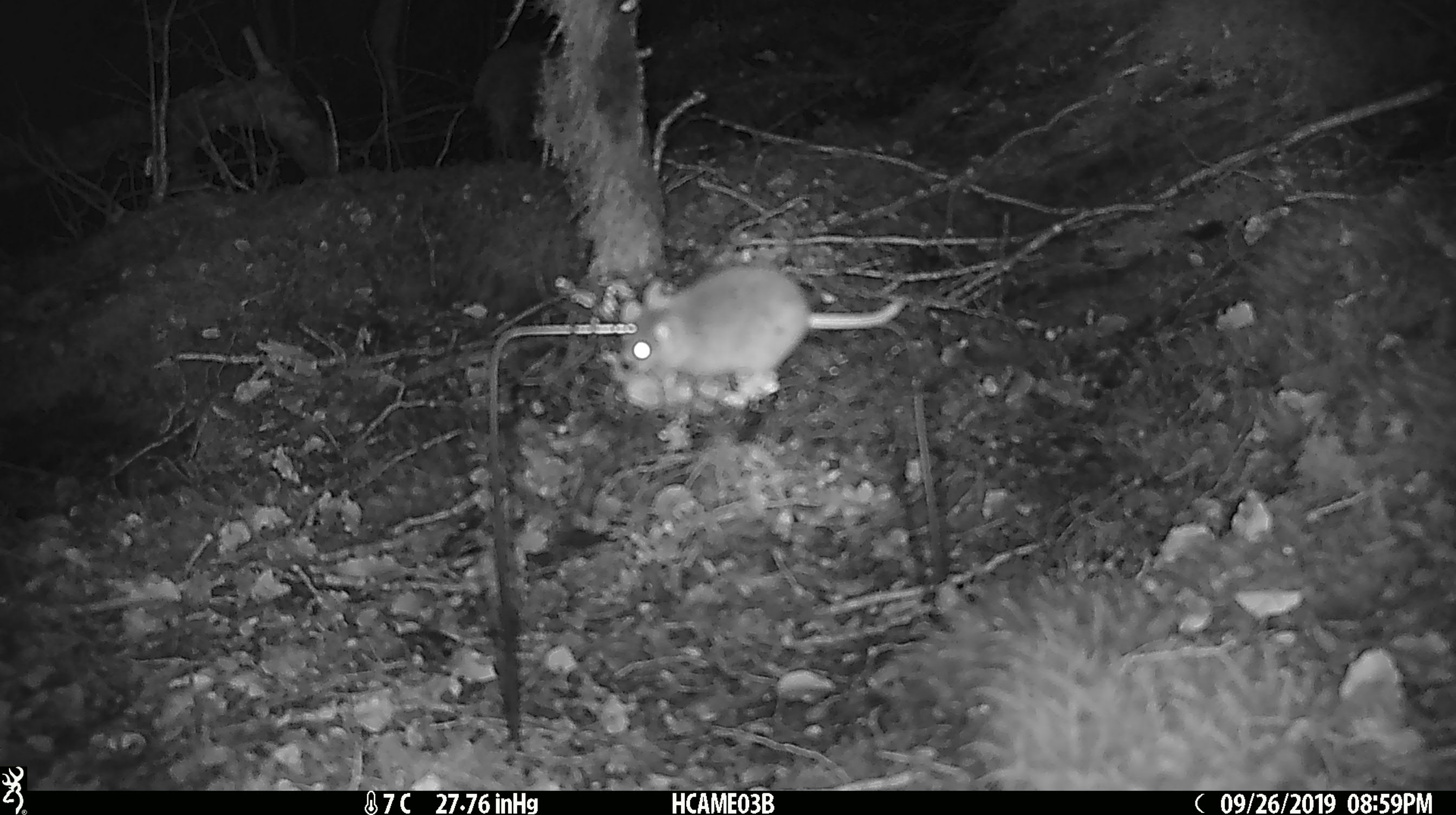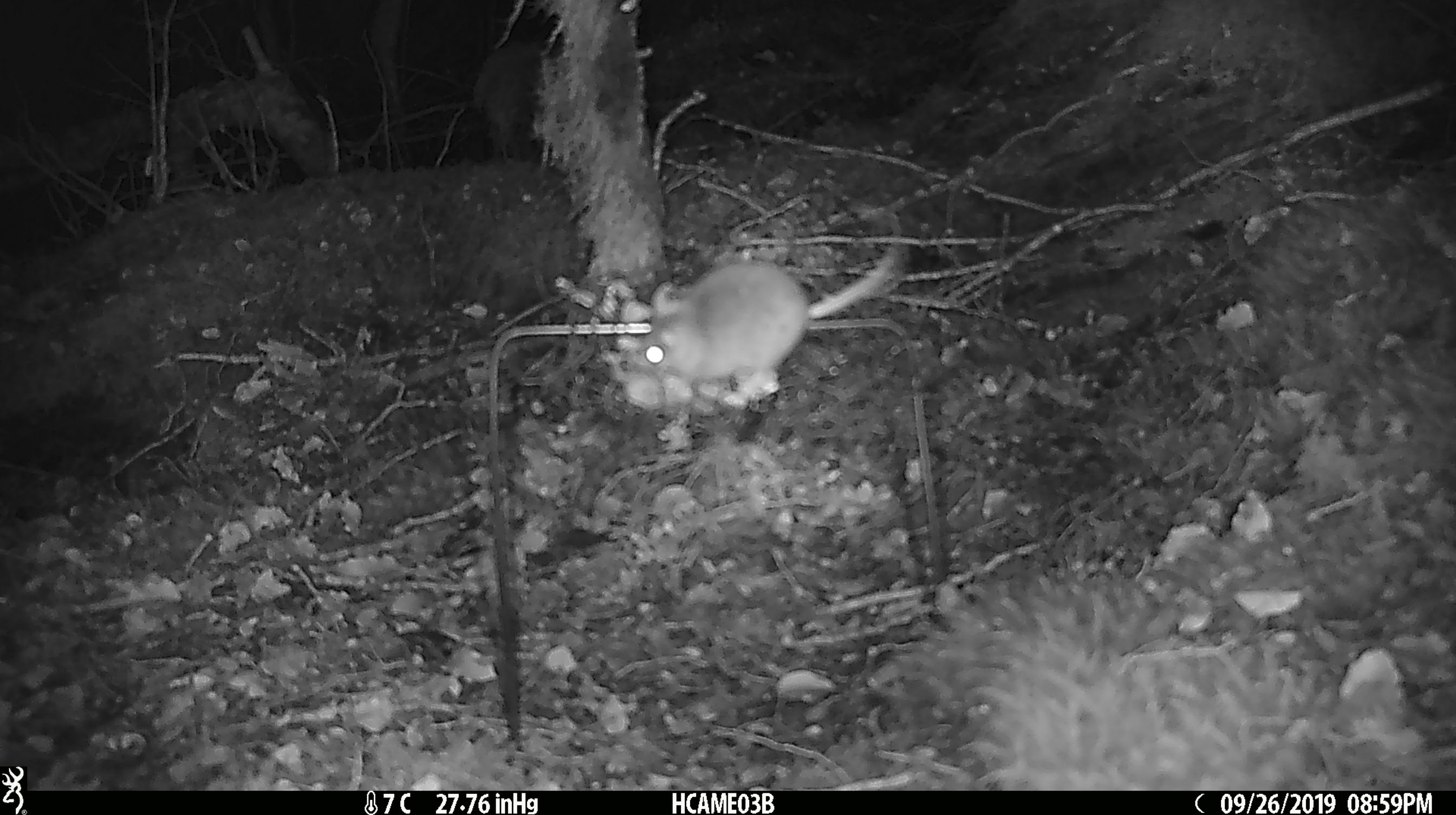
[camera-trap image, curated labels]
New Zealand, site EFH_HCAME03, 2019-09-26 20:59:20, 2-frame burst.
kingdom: Animalia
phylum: Chordata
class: Mammalia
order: Rodentia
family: Muridae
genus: Mus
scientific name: Mus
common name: mouse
Mouse (Mus).